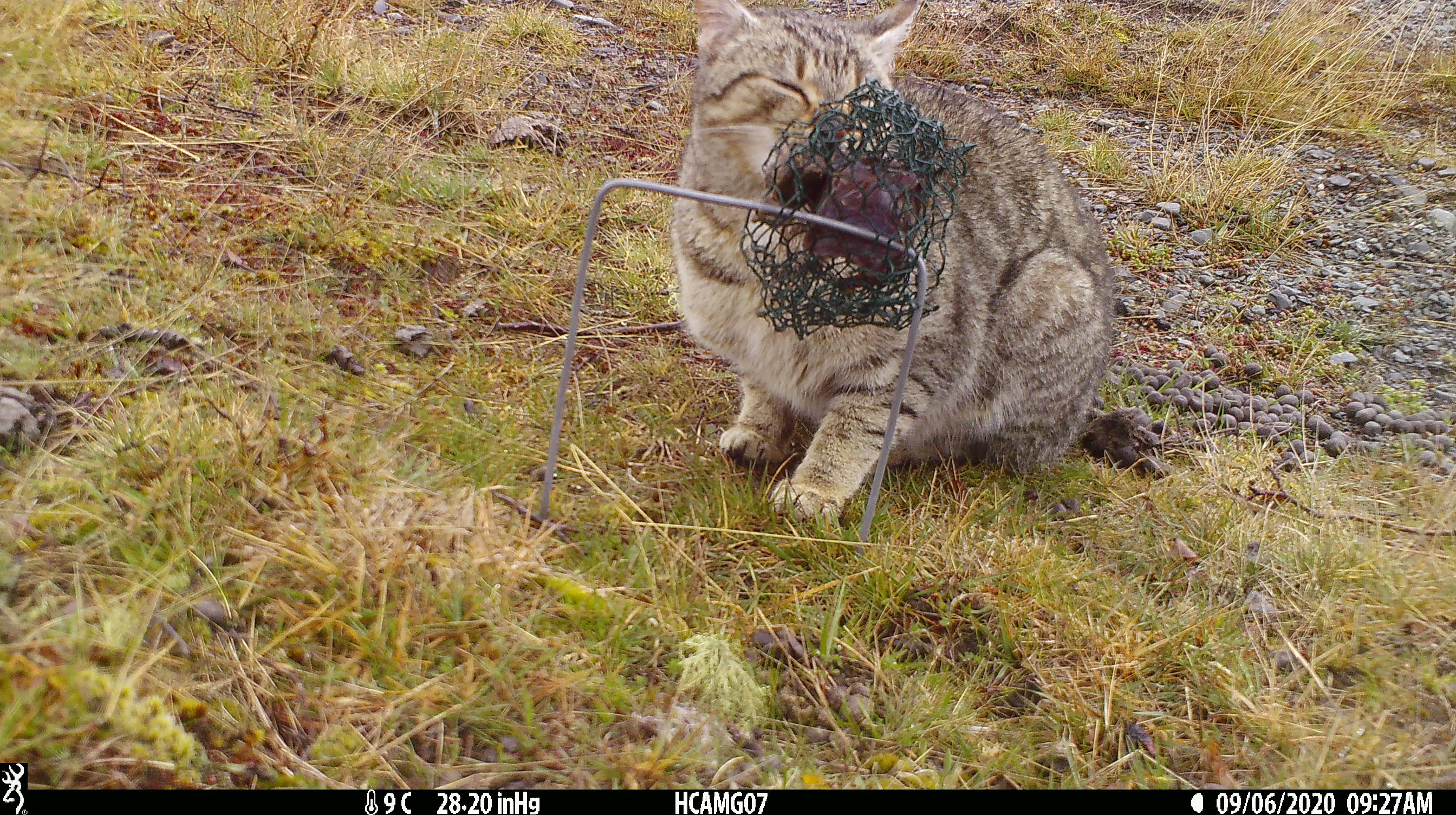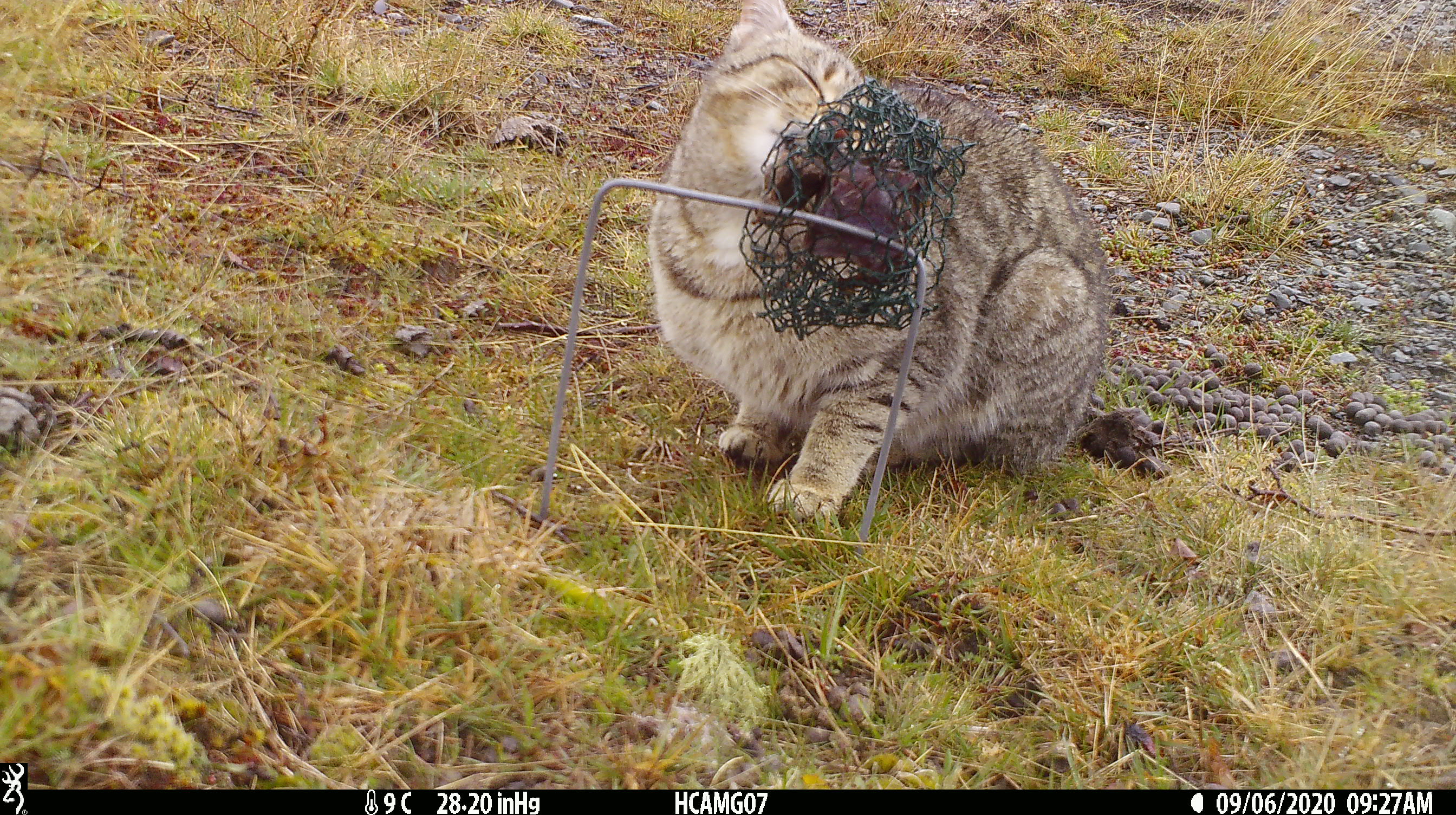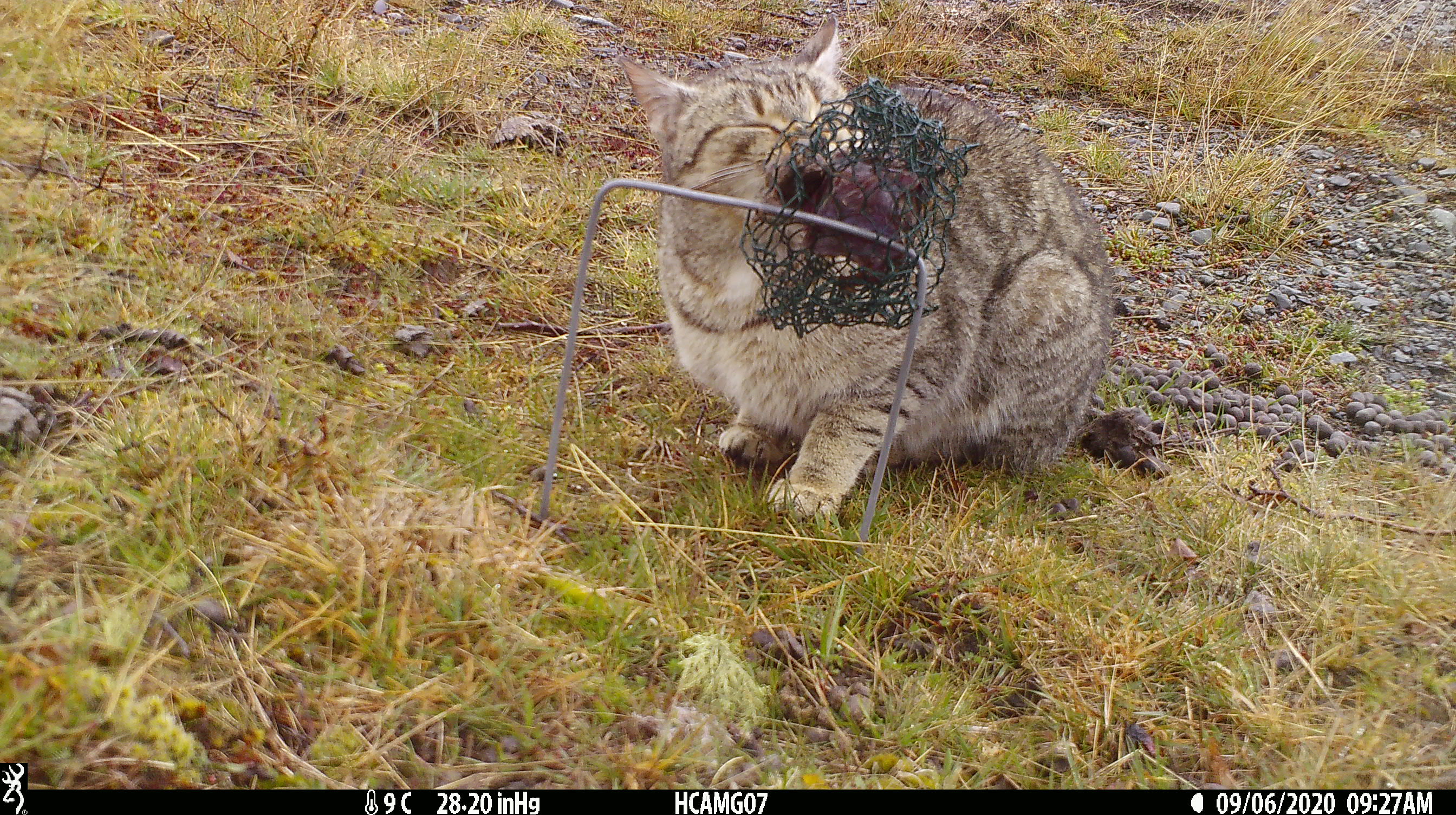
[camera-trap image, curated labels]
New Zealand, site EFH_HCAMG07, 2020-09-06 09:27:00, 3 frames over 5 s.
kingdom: Animalia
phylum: Chordata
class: Mammalia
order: Carnivora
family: Felidae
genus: Felis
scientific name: Felis catus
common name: domestic cat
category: cat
Cat (domestic cat) (Felis catus).